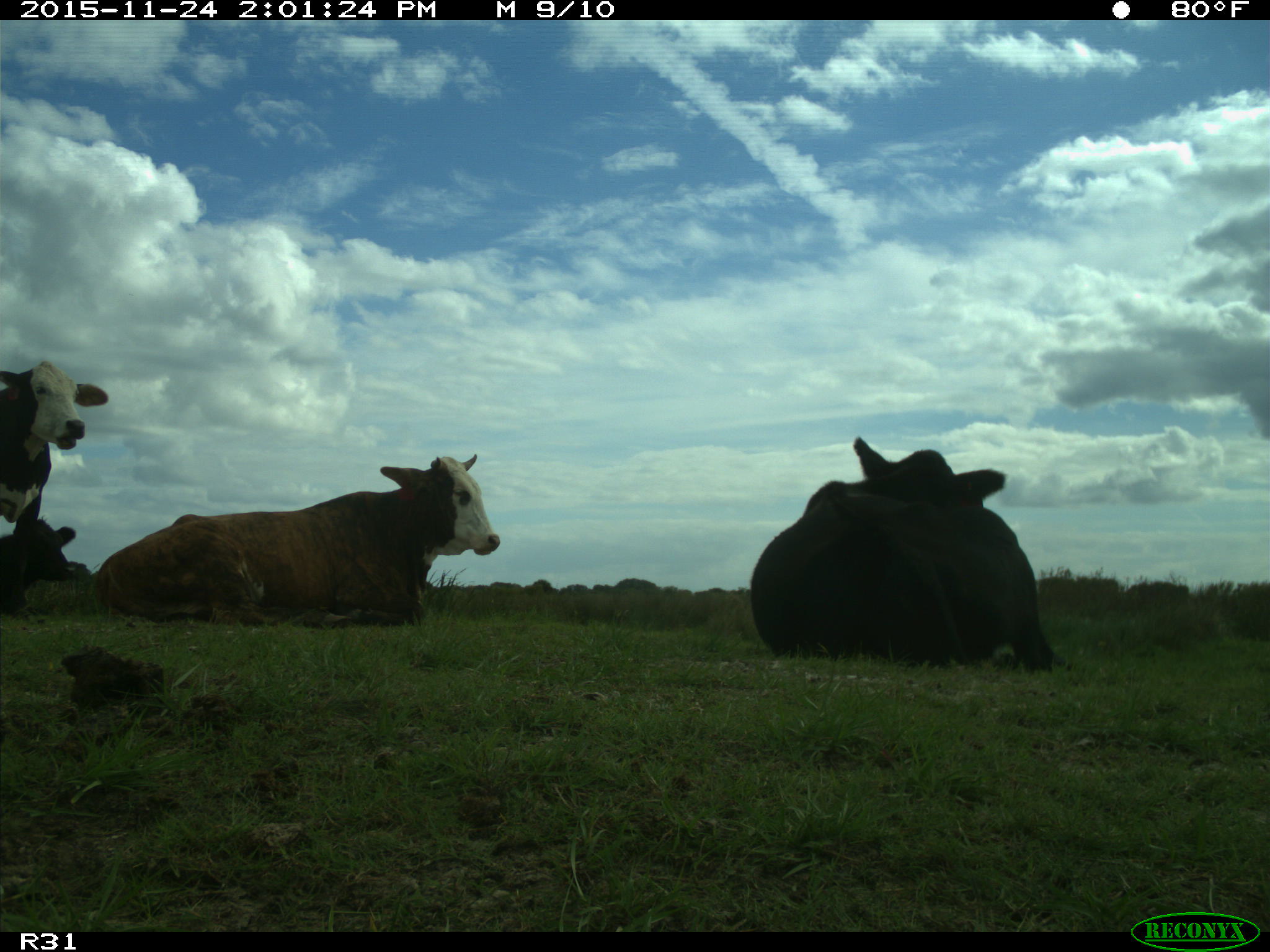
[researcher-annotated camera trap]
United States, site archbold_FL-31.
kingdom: Animalia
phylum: Chordata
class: Mammalia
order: Artiodactyla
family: Bovidae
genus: Bos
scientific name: Bos taurus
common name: domestic cow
Bos taurus (domestic cow).